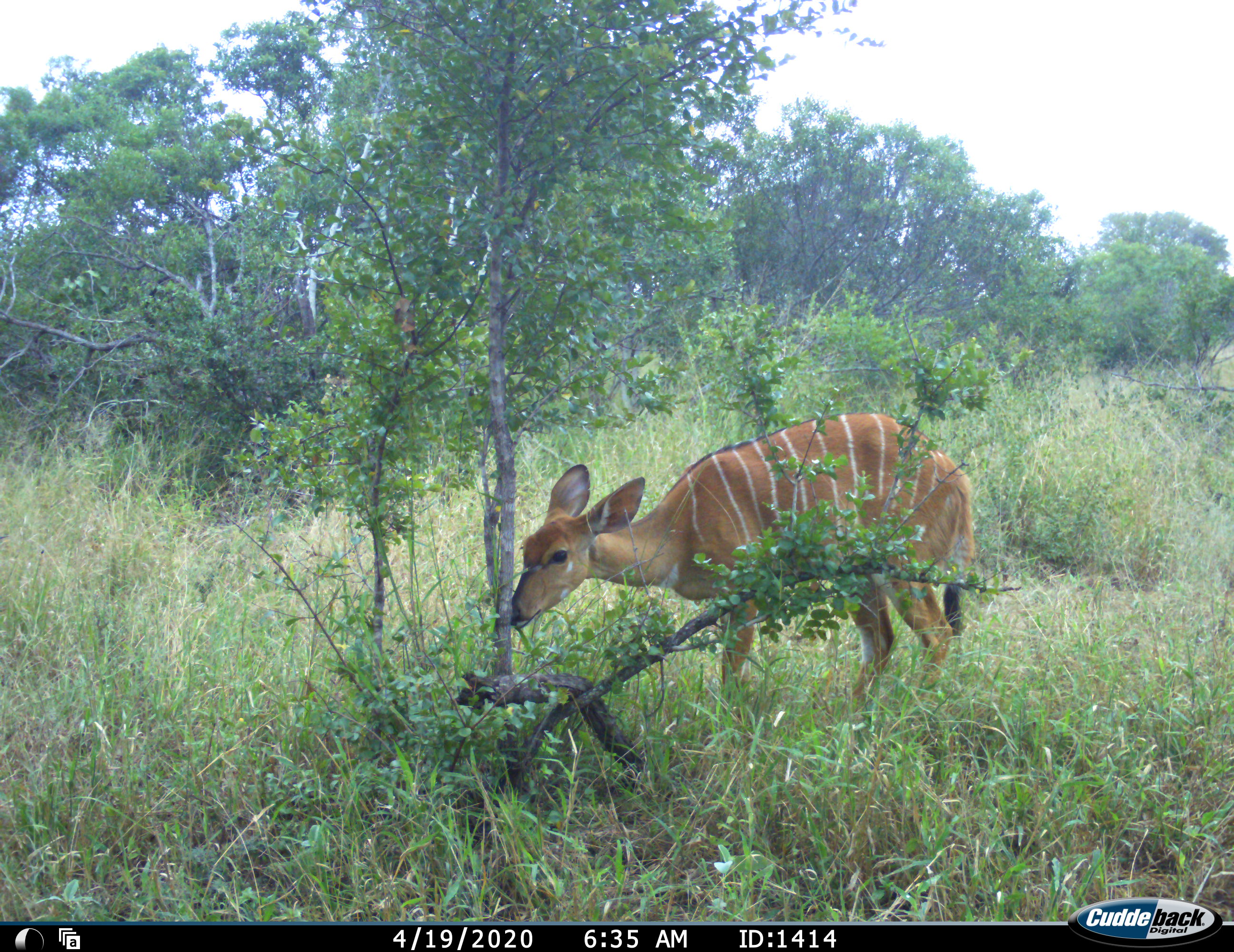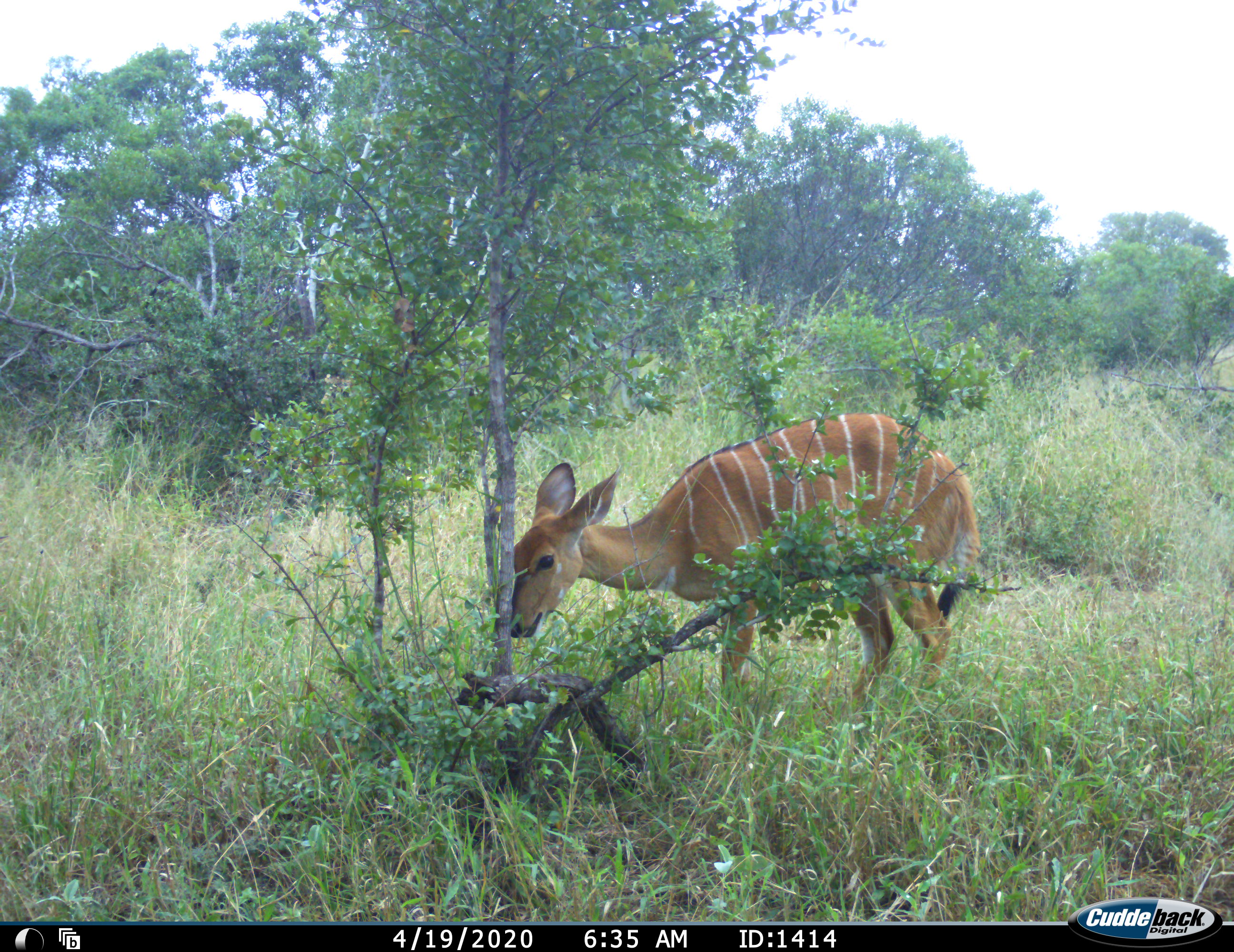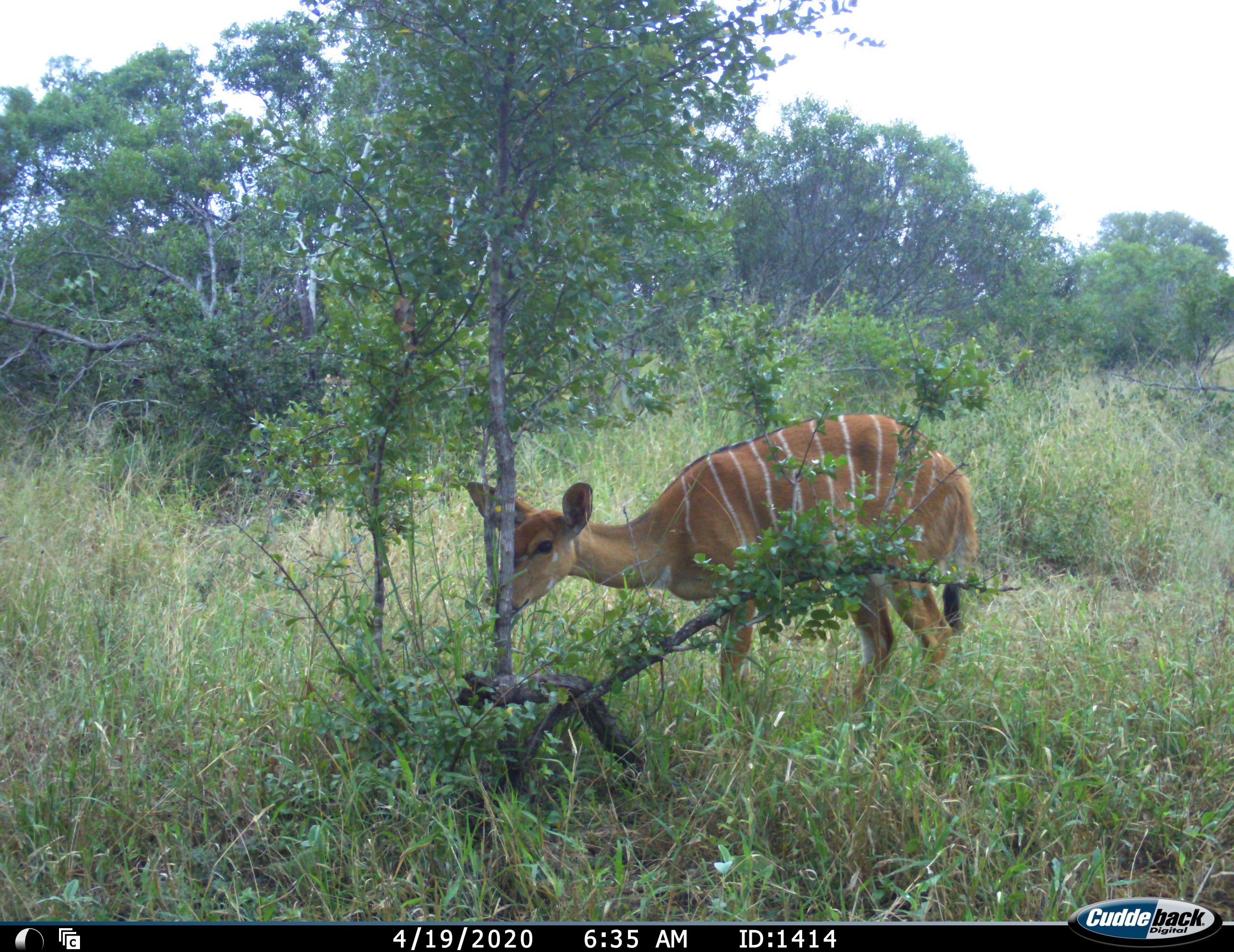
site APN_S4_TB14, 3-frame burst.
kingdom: Animalia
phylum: Chordata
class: Mammalia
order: Artiodactyla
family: Bovidae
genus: Tragelaphus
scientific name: Tragelaphus angasii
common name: nyala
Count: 1.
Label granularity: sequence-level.